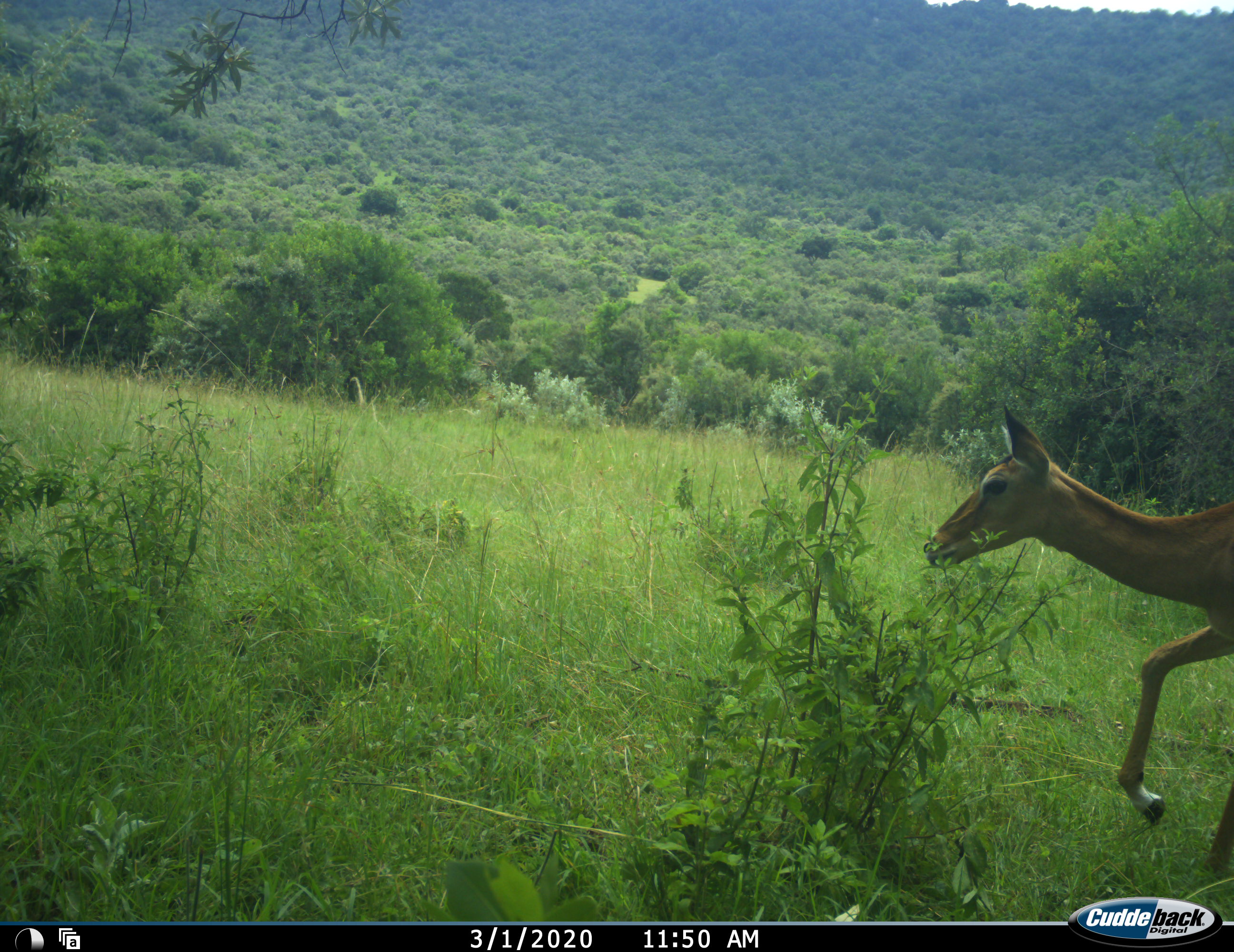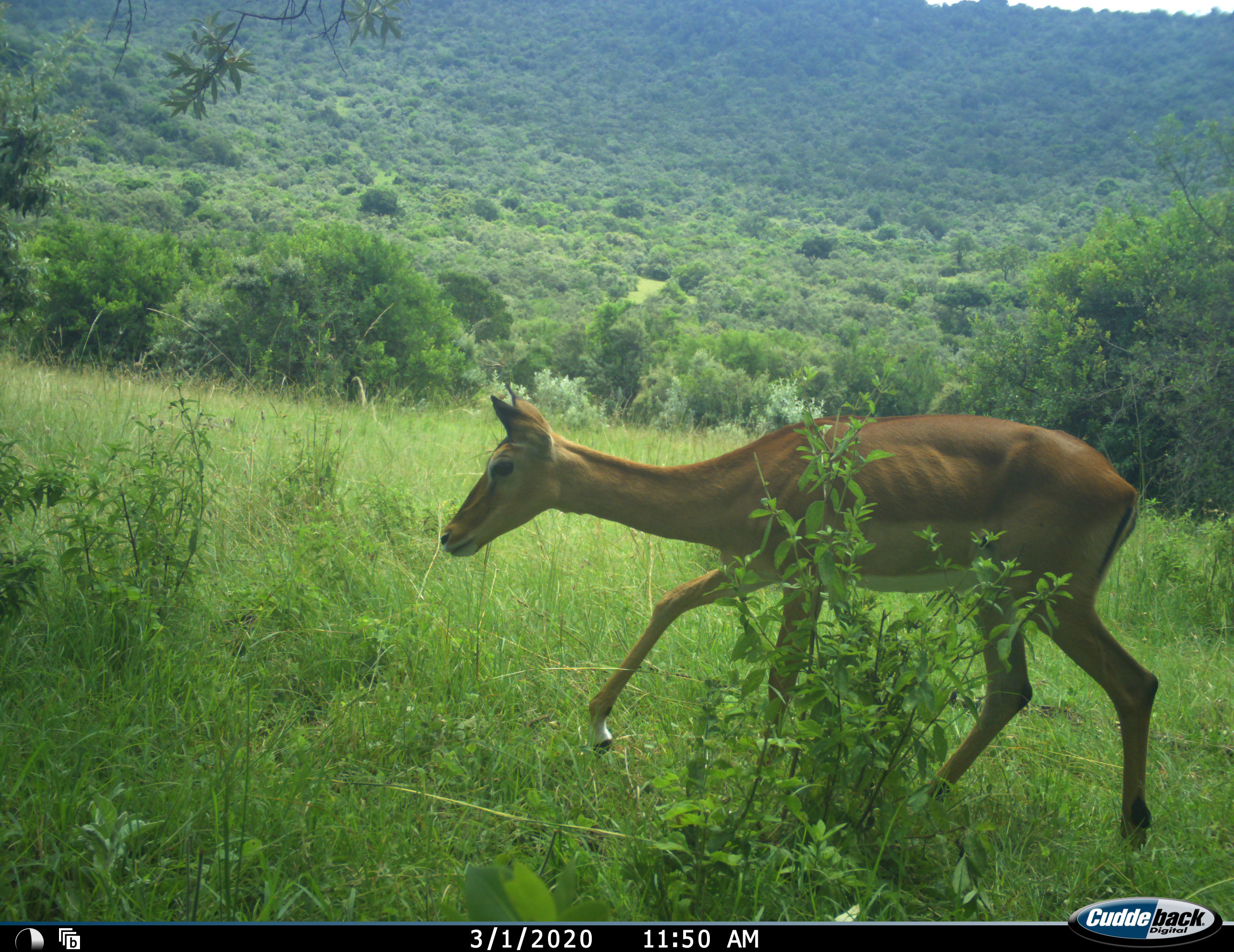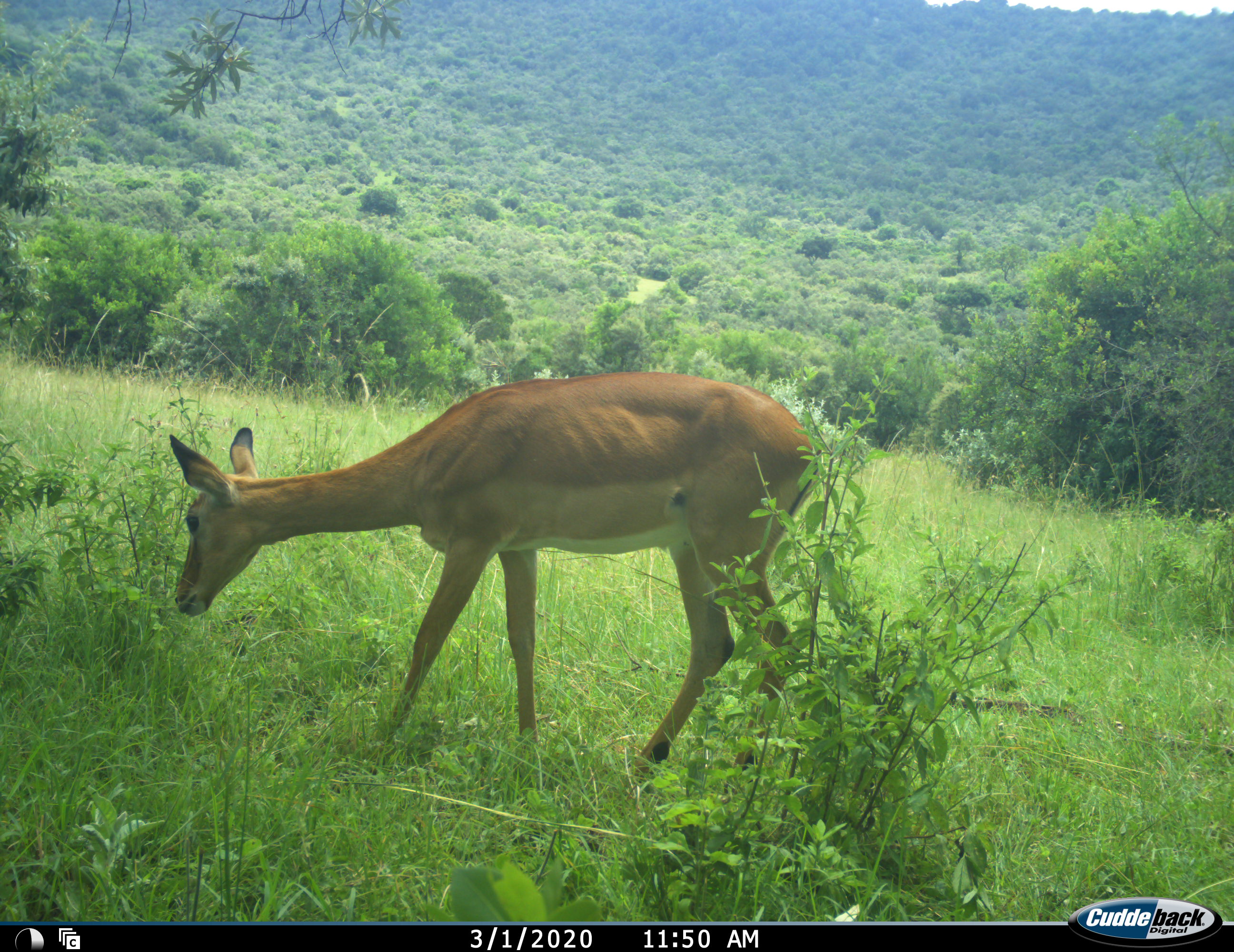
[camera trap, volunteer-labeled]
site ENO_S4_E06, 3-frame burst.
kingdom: Animalia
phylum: Chordata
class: Mammalia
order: Artiodactyla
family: Bovidae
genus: Aepyceros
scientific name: Aepyceros melampus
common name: impala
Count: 1.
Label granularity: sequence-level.